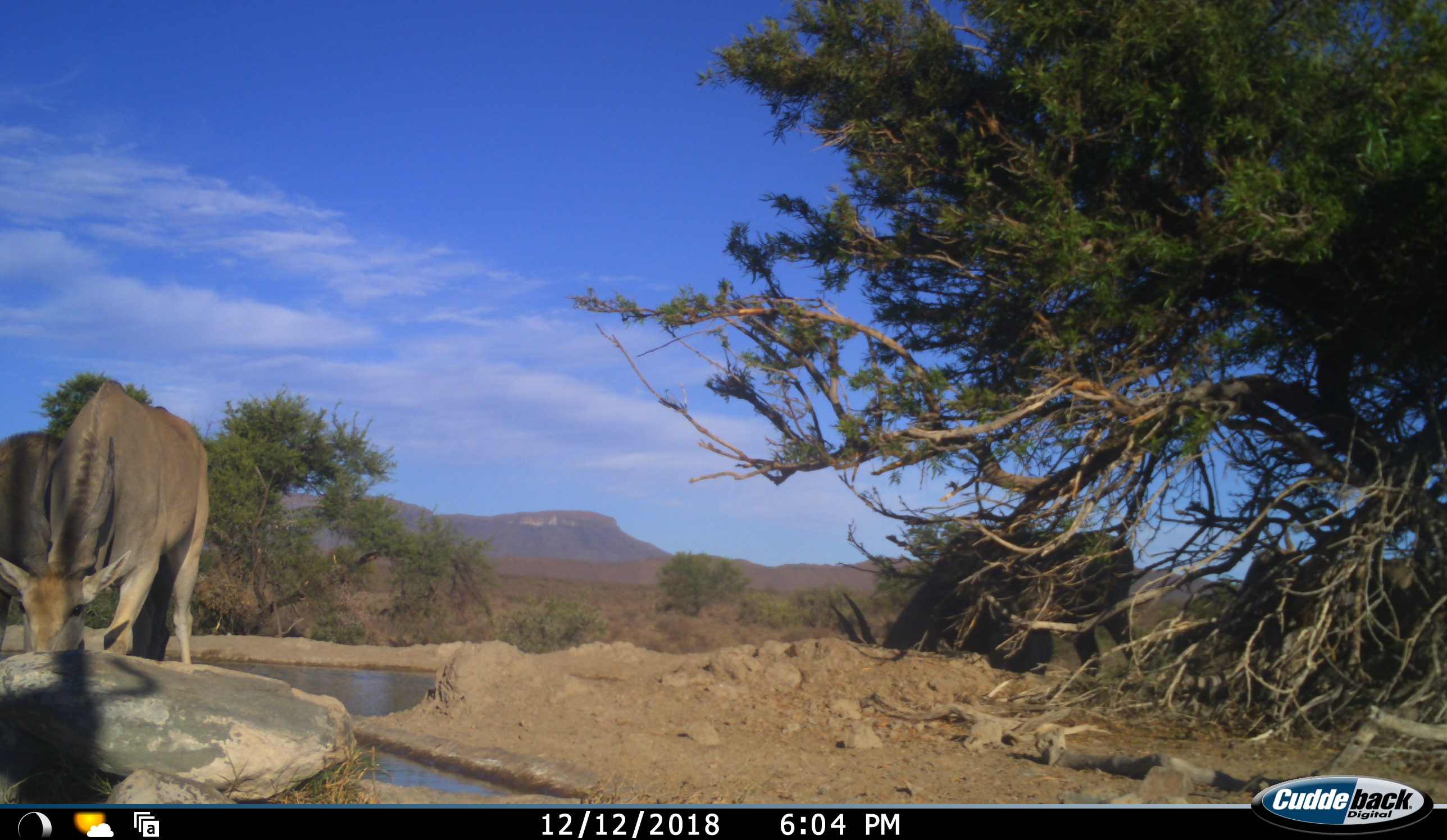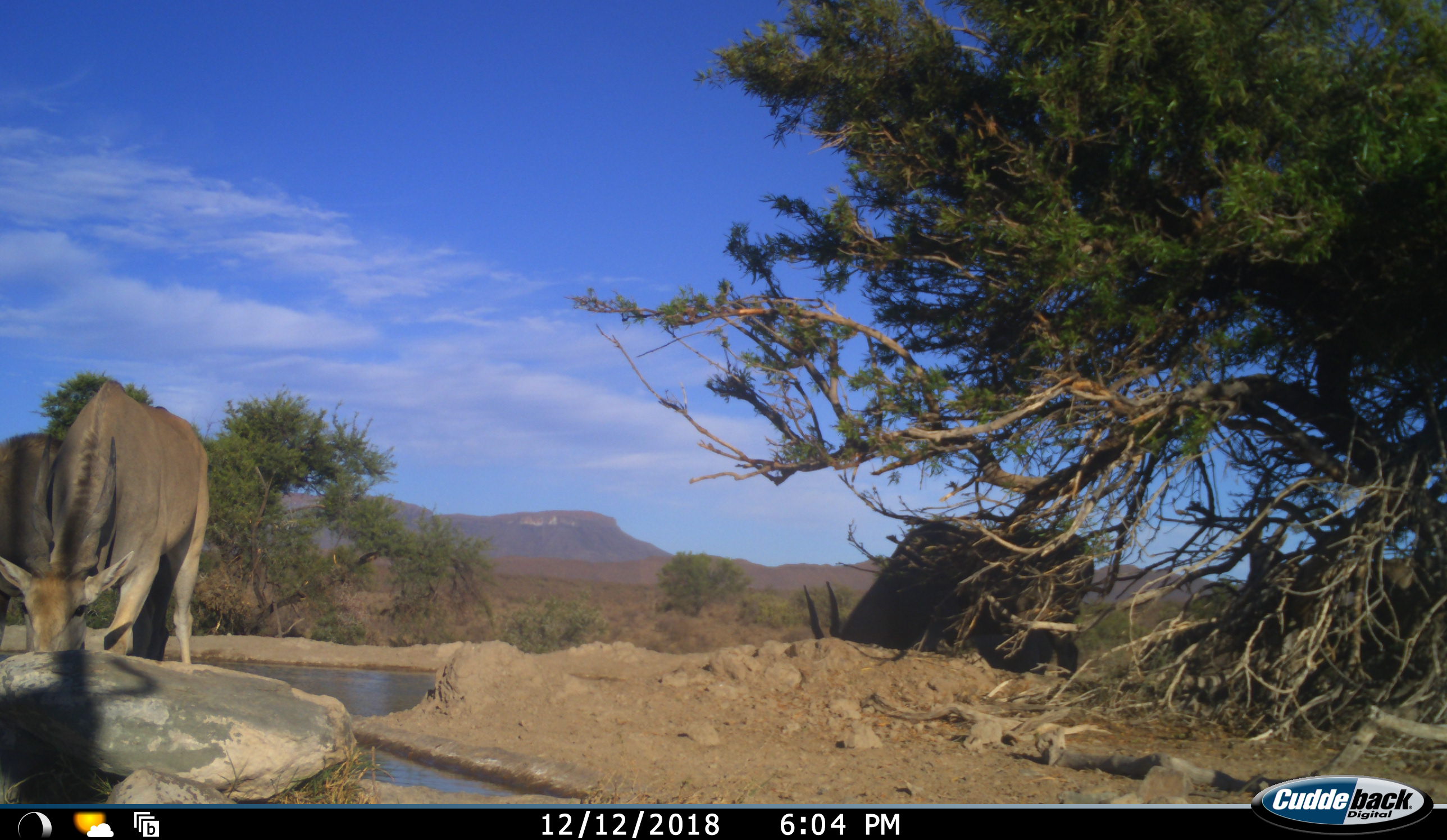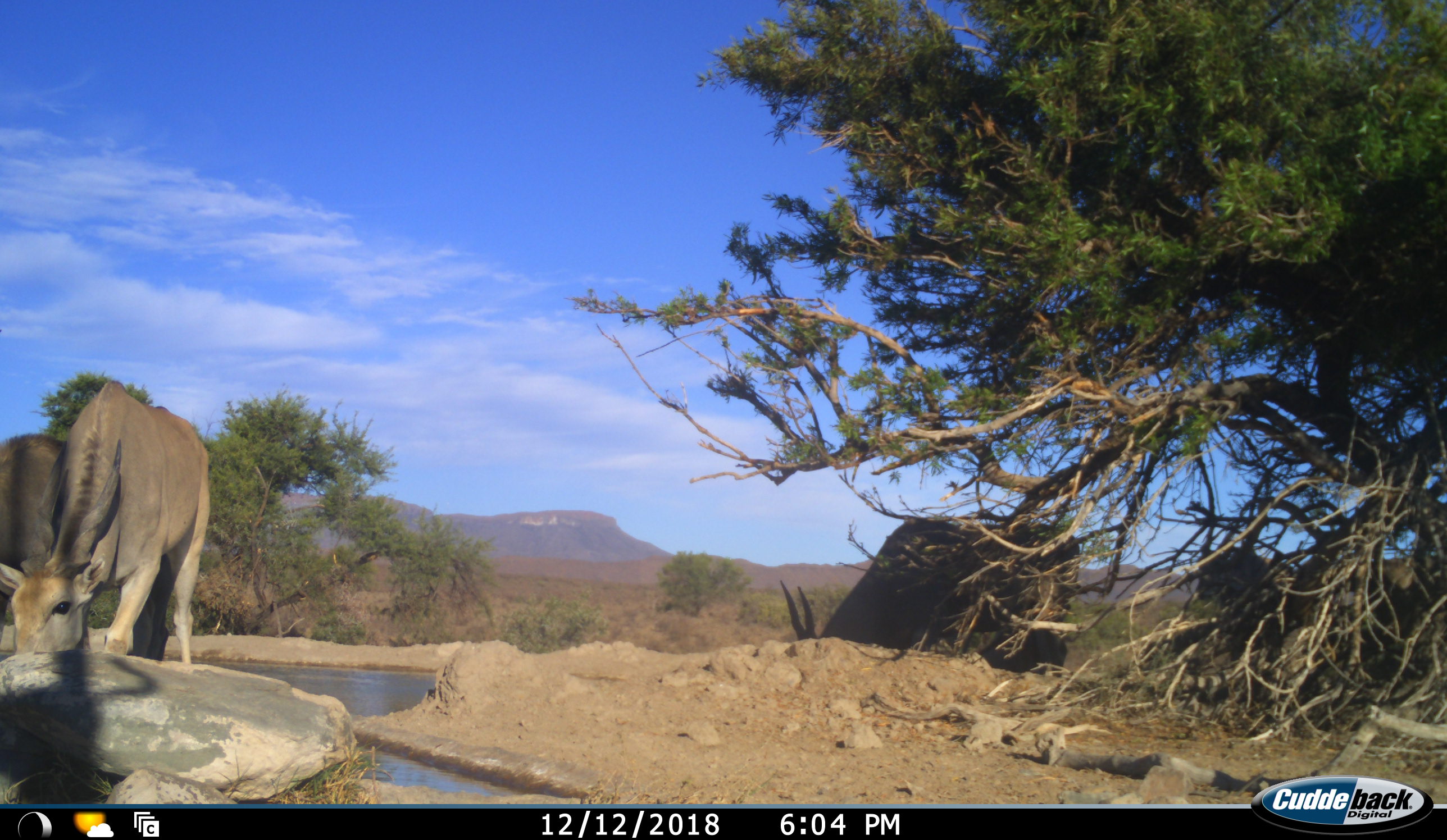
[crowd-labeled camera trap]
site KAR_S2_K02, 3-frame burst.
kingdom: Animalia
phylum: Chordata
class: Mammalia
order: Artiodactyla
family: Bovidae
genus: Tragelaphus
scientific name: Tragelaphus oryx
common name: eland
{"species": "eland (Tragelaphus oryx)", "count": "4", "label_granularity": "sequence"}